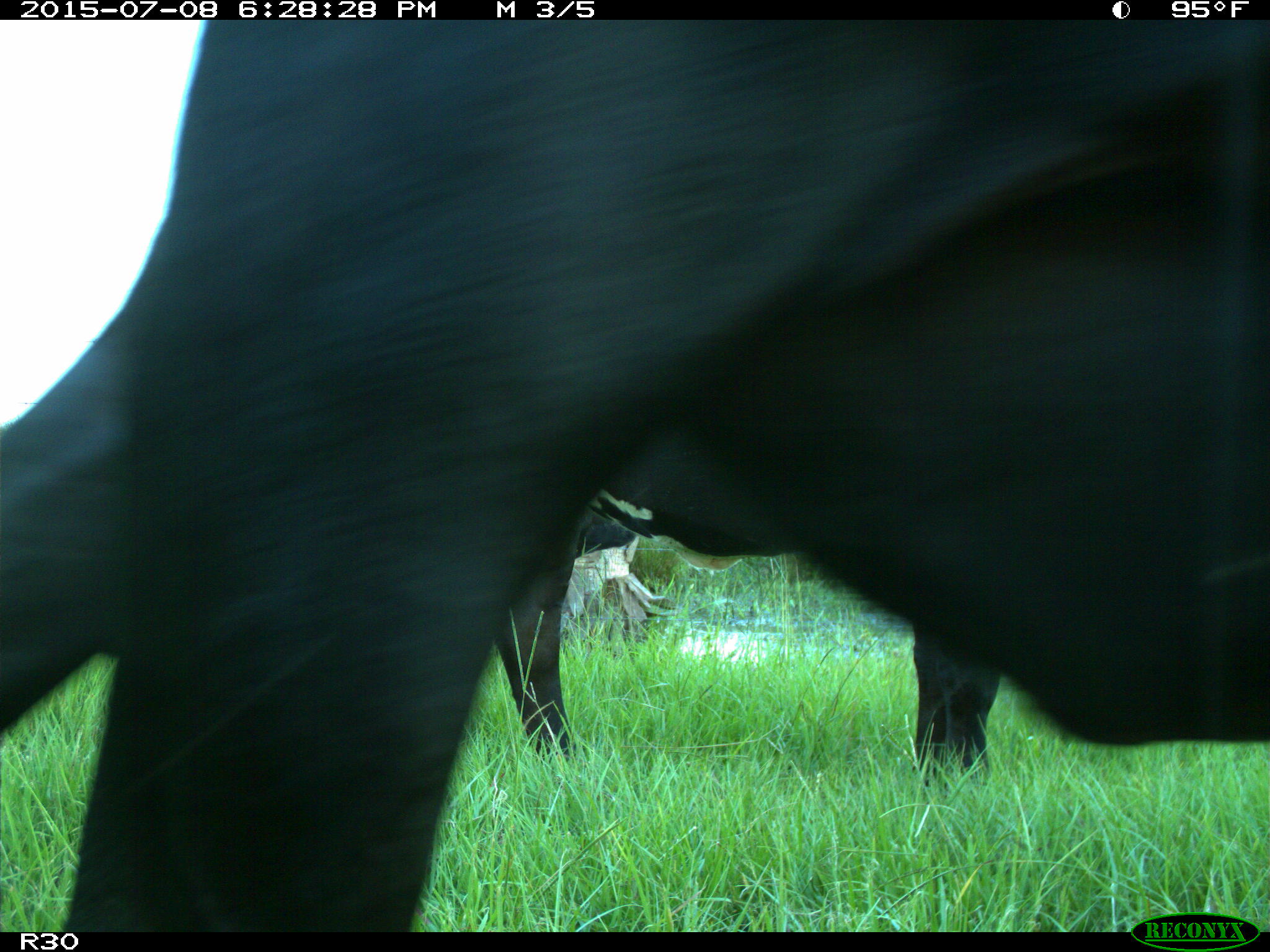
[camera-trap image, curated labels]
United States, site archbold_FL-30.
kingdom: Animalia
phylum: Chordata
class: Mammalia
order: Artiodactyla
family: Bovidae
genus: Bos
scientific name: Bos taurus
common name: domestic cow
Bos taurus (domestic cow).